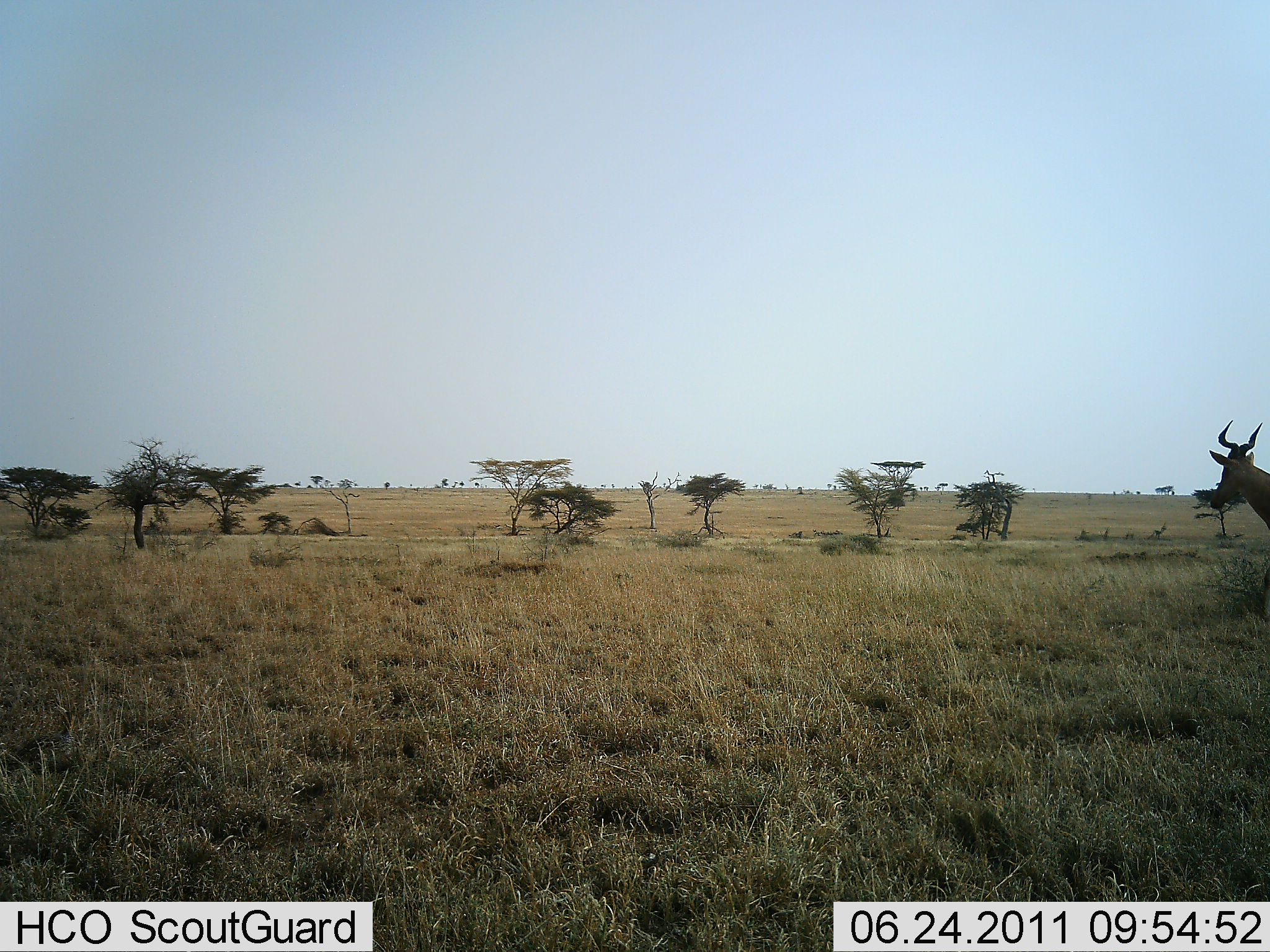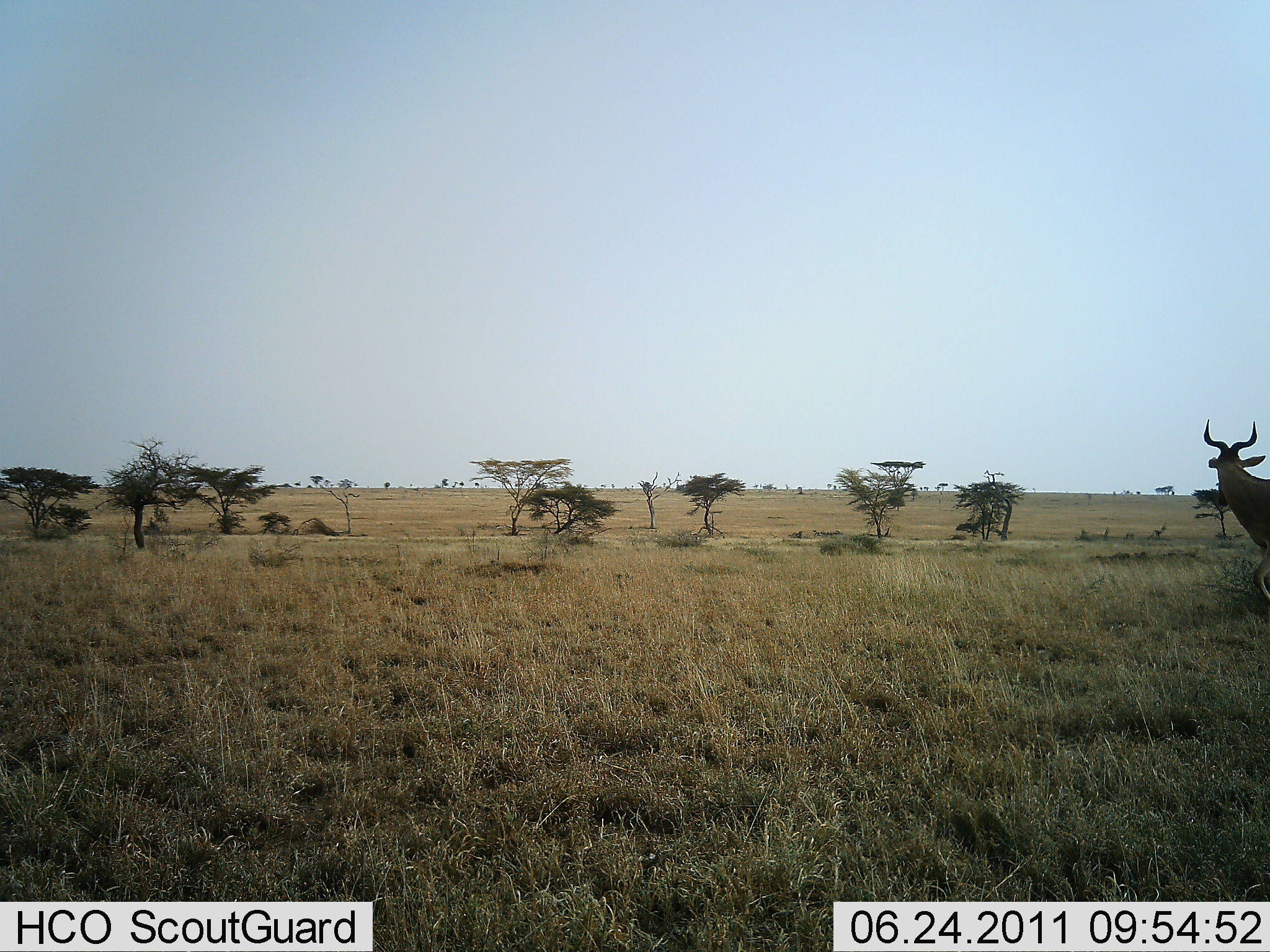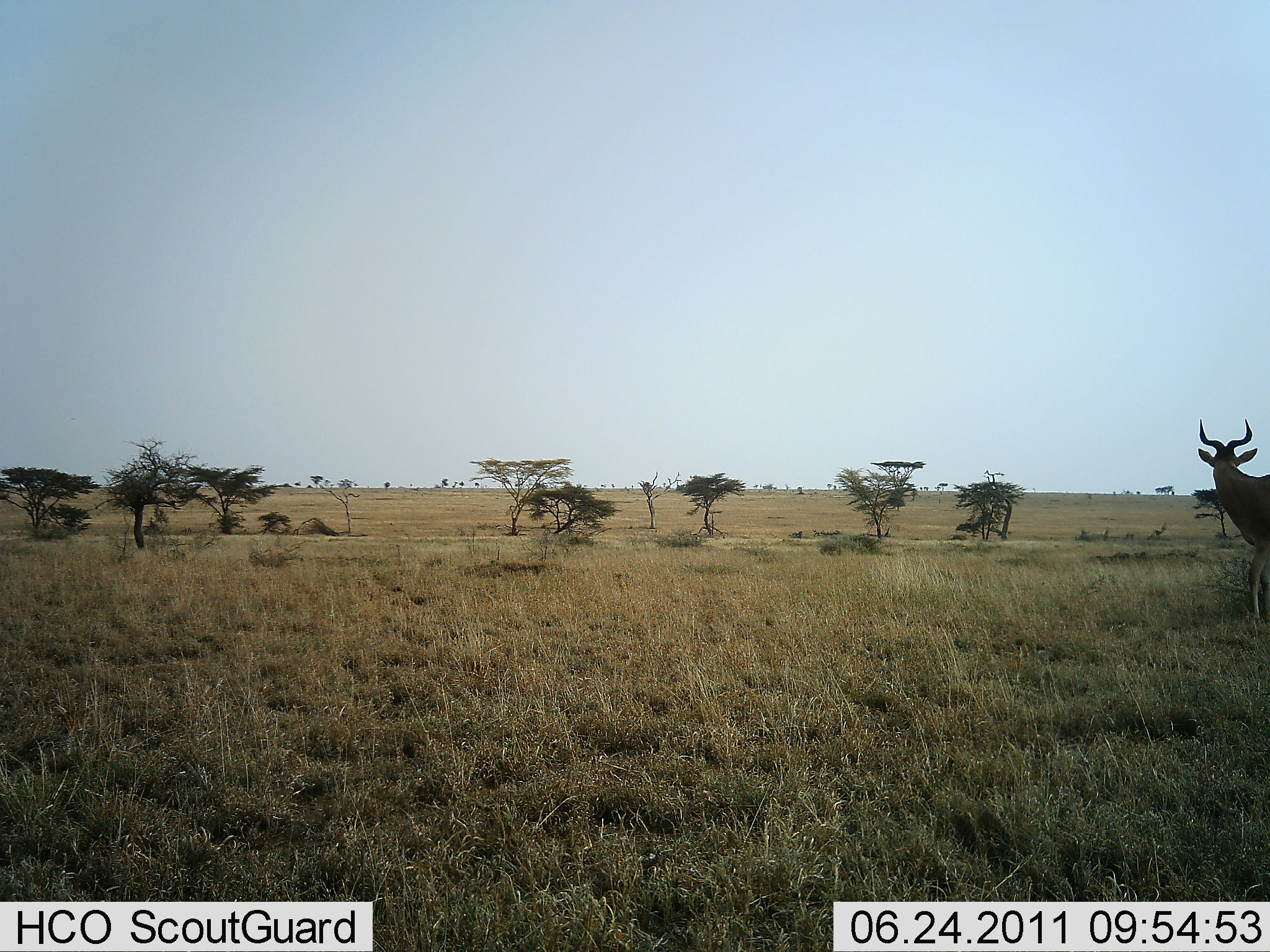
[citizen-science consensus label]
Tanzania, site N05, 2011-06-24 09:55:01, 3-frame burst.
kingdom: Animalia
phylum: Chordata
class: Mammalia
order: Artiodactyla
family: Bovidae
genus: Alcelaphus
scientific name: Alcelaphus buselaphus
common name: hartebeest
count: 1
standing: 64%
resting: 0%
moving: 45%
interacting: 0%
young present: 0%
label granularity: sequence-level